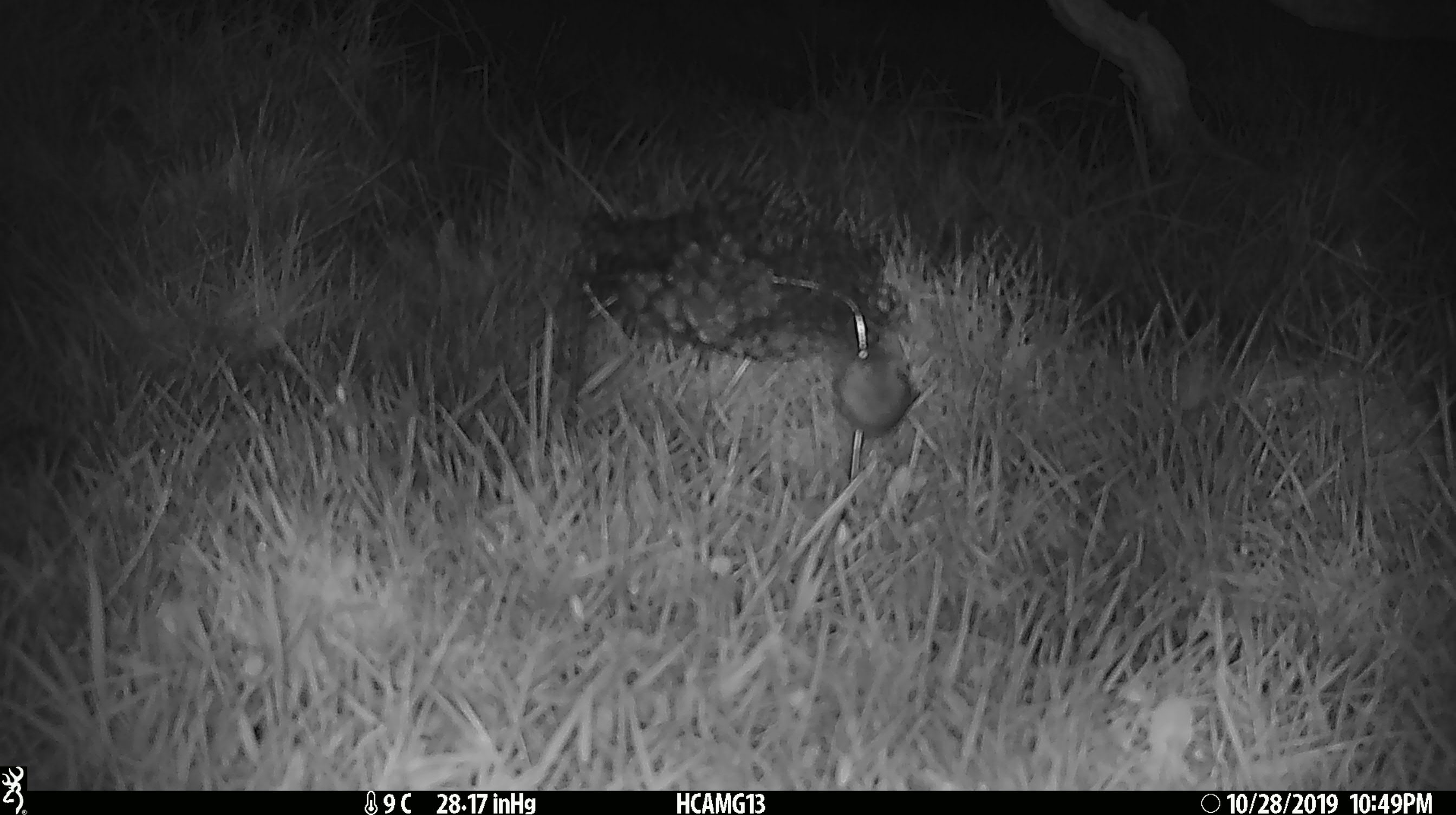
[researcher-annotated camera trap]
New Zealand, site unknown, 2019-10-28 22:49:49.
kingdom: Animalia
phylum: Chordata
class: Mammalia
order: Rodentia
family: Muridae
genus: Mus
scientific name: Mus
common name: mouse